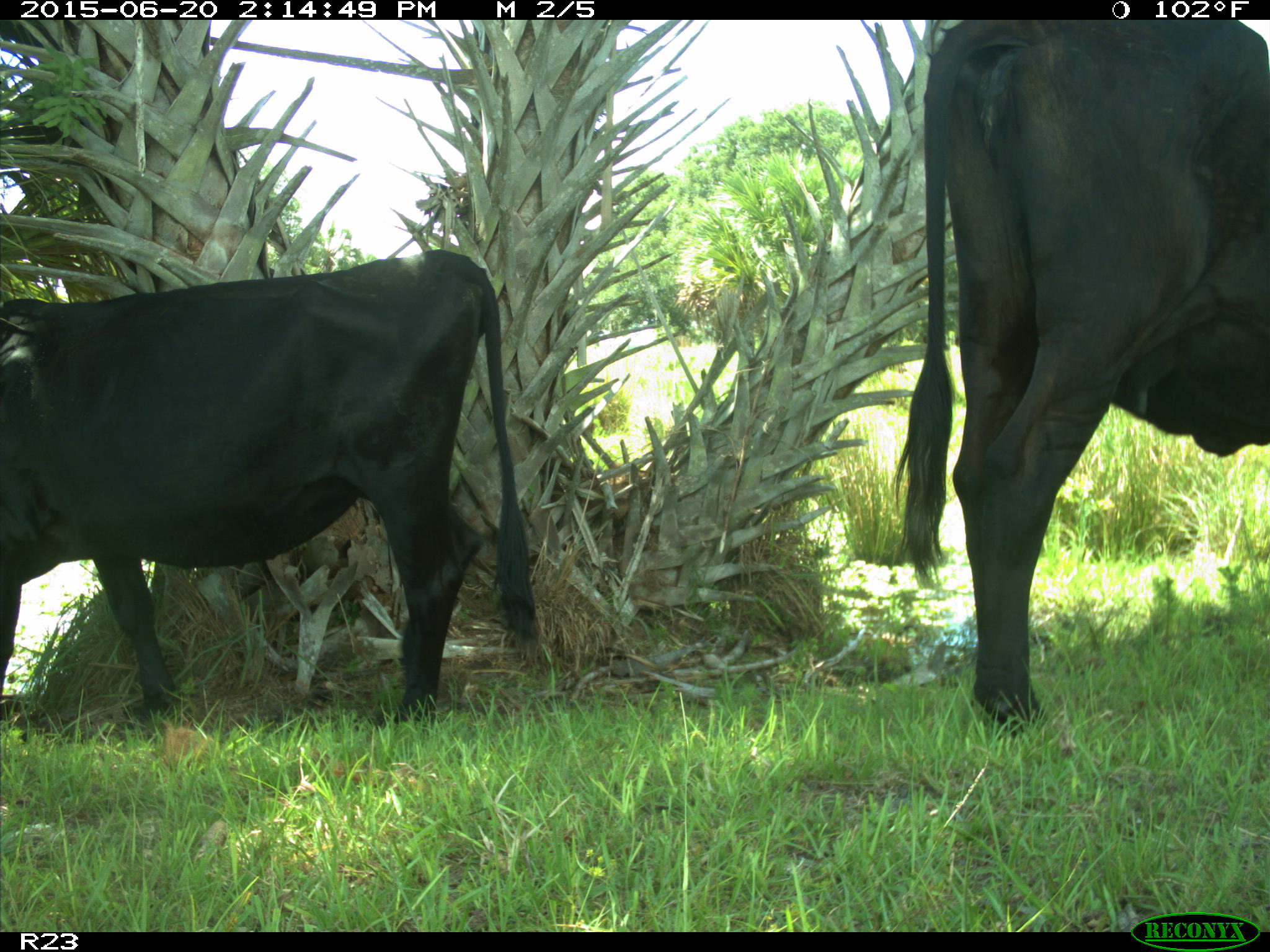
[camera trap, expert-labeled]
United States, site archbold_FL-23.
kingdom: Animalia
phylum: Chordata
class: Mammalia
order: Artiodactyla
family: Bovidae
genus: Bos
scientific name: Bos taurus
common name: domestic cow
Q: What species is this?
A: Bos taurus (domestic cow).